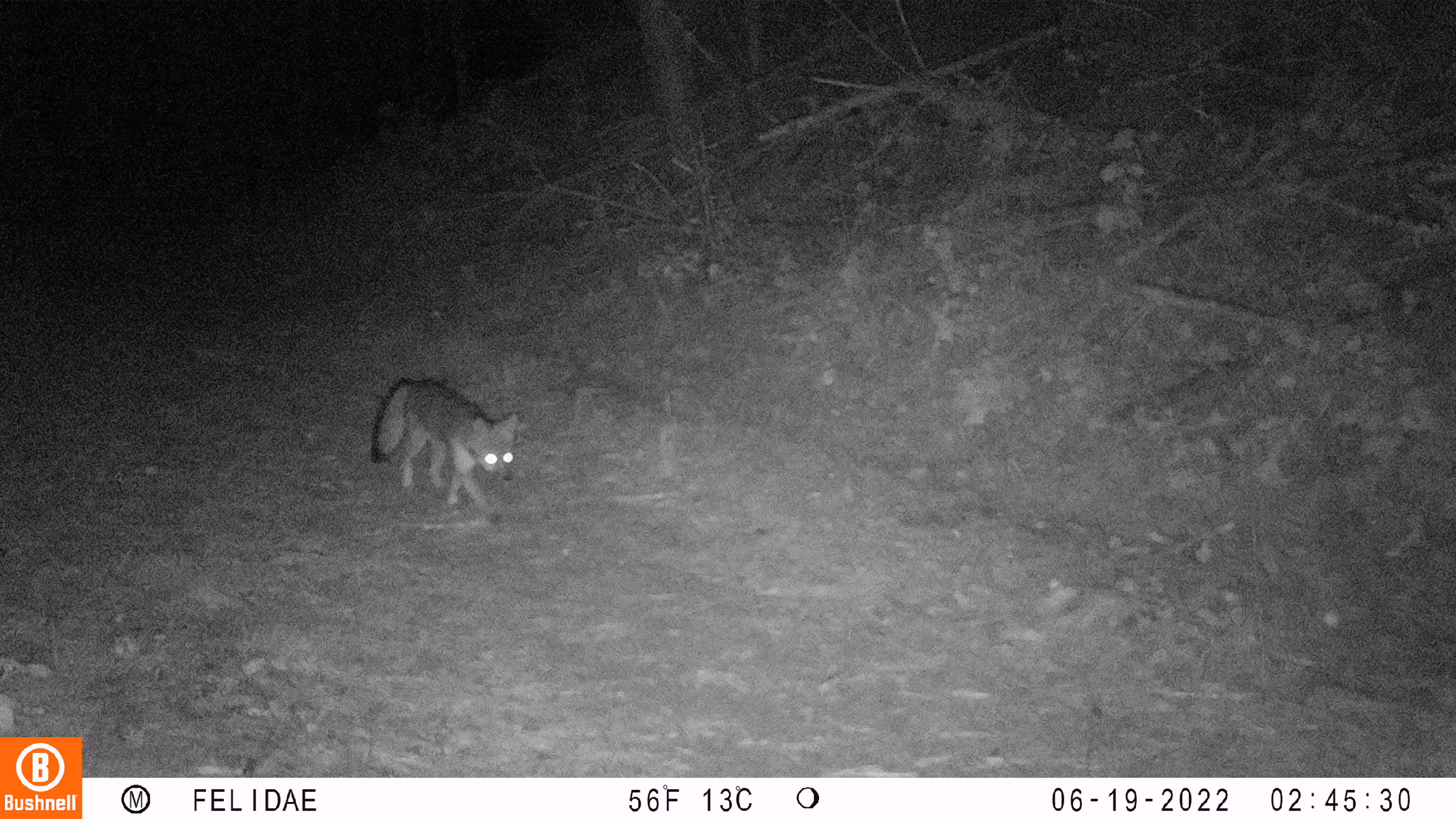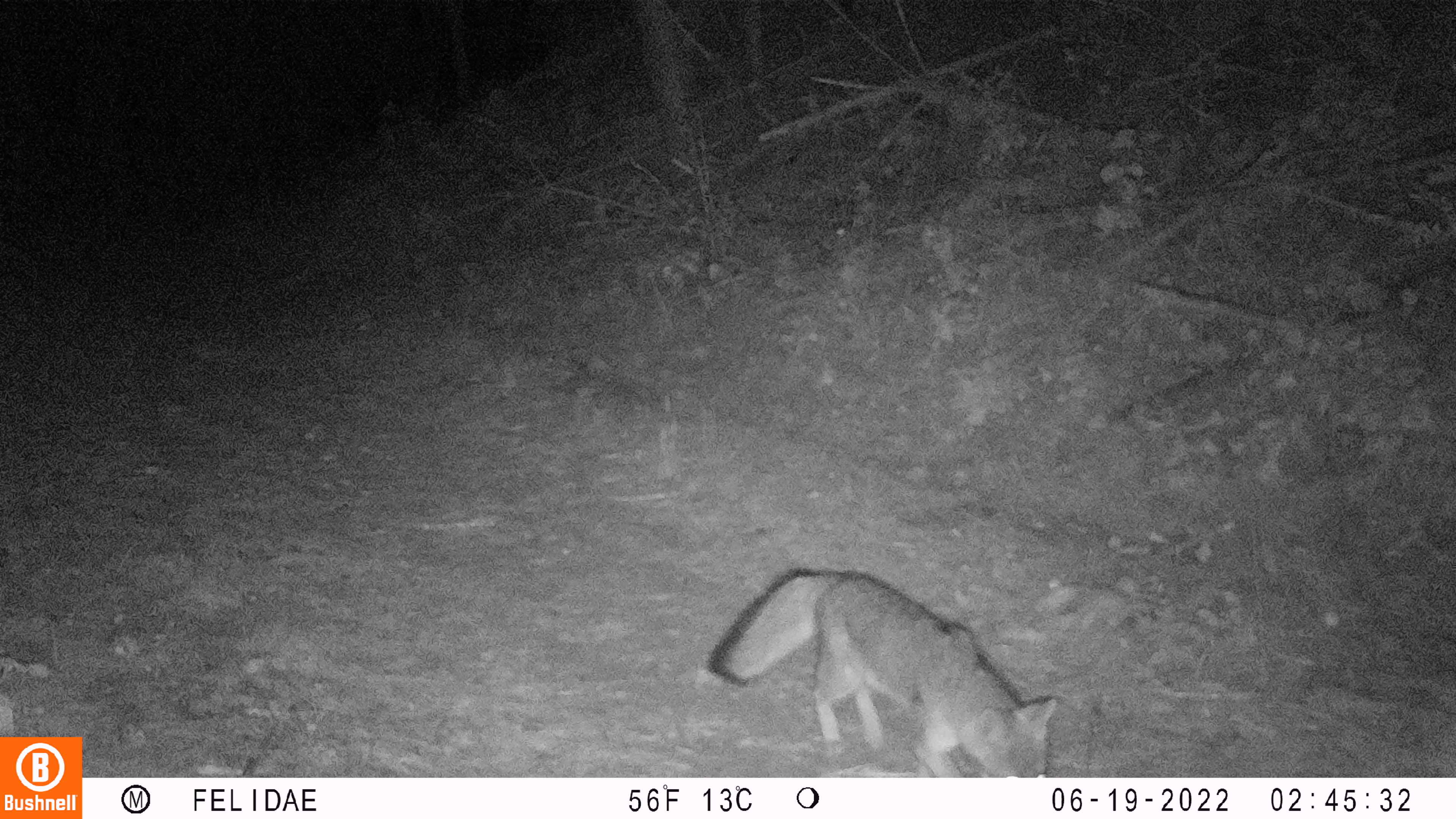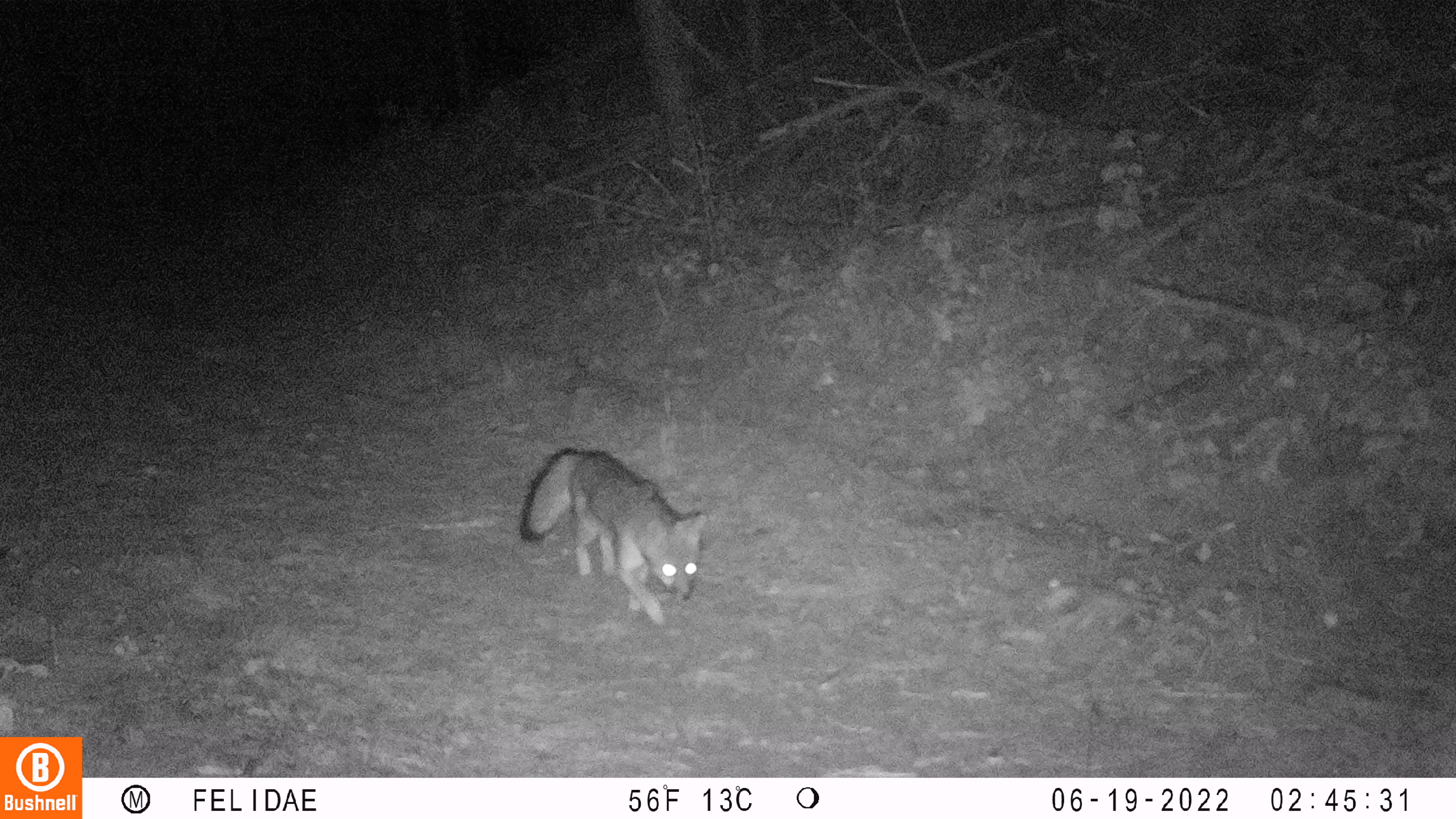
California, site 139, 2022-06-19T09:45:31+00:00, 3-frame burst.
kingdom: Animalia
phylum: Chordata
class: Mammalia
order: Carnivora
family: Canidae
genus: Urocyon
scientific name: Urocyon cinereoargenteus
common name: gray fox